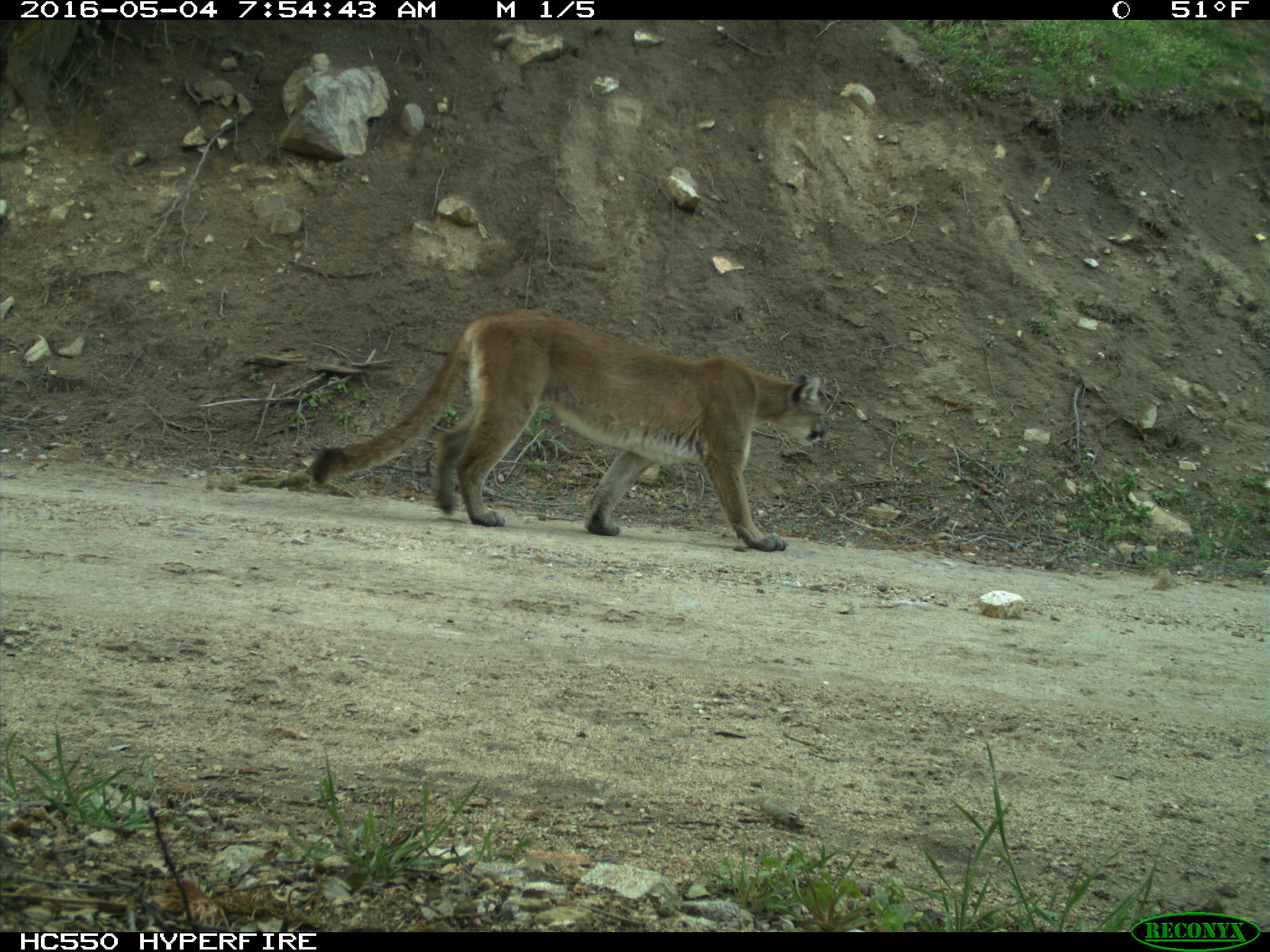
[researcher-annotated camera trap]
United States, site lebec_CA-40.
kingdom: Animalia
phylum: Chordata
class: Mammalia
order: Carnivora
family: Felidae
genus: Puma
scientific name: Puma concolor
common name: mountain lion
Puma concolor (mountain lion).